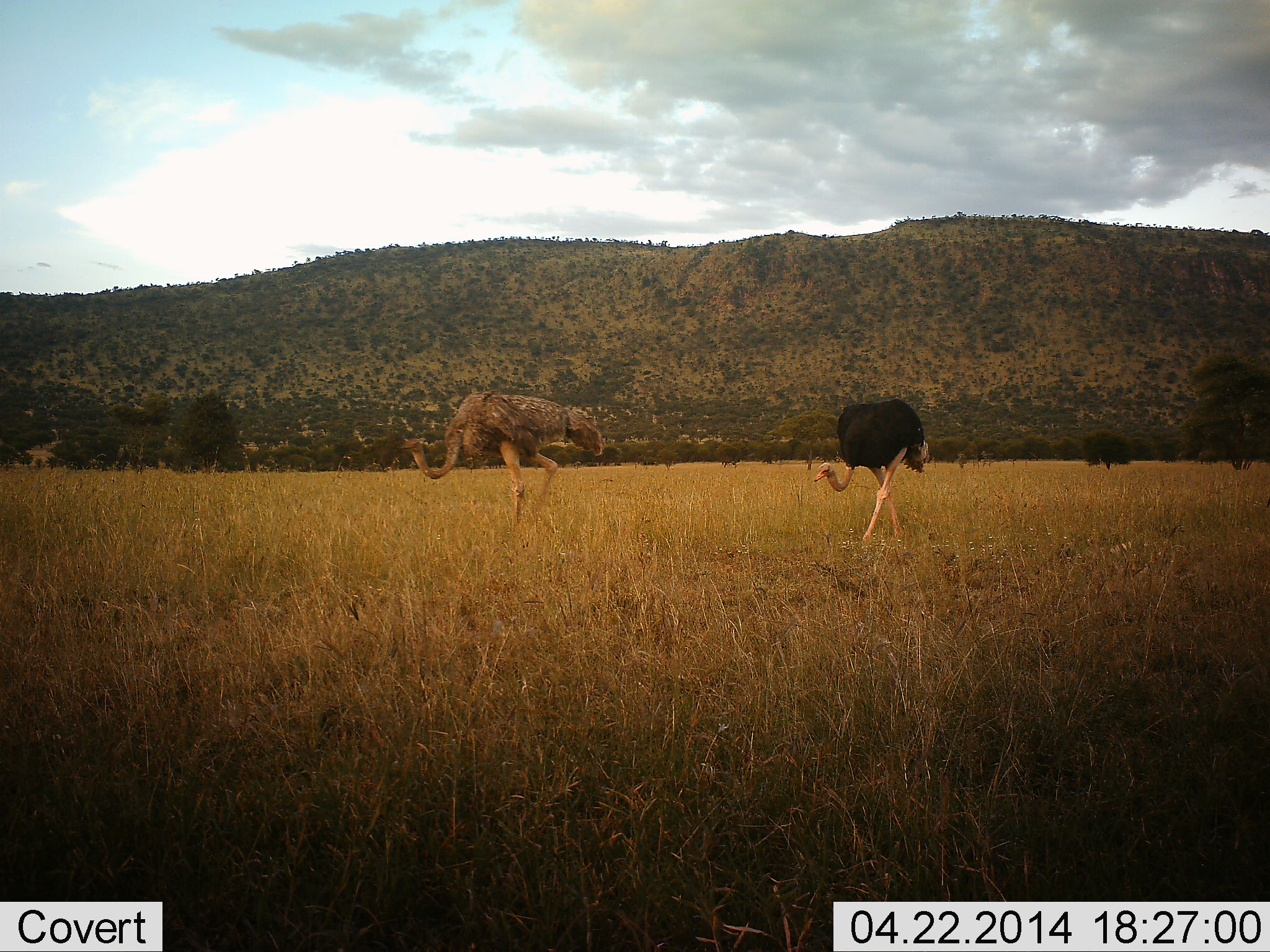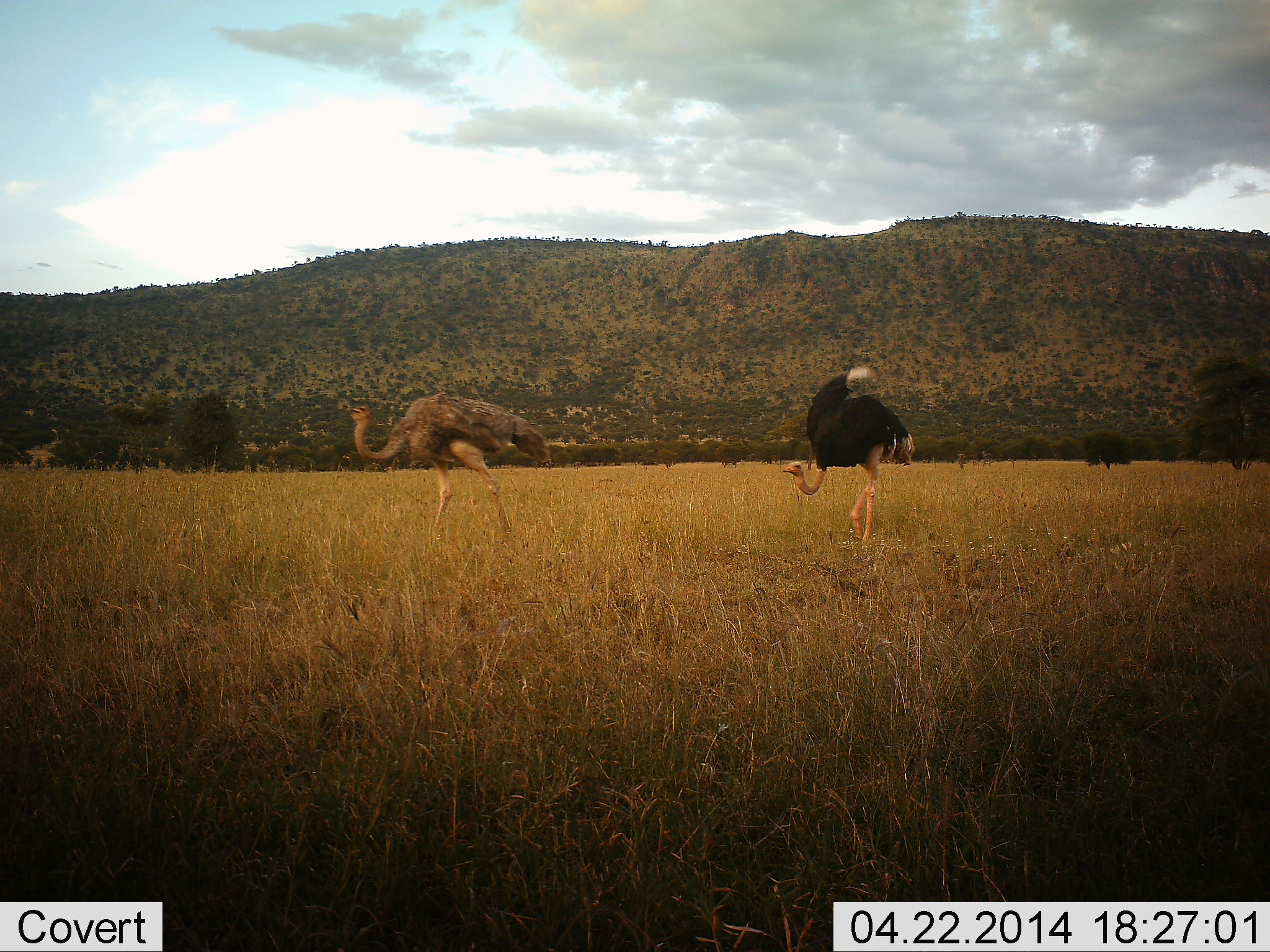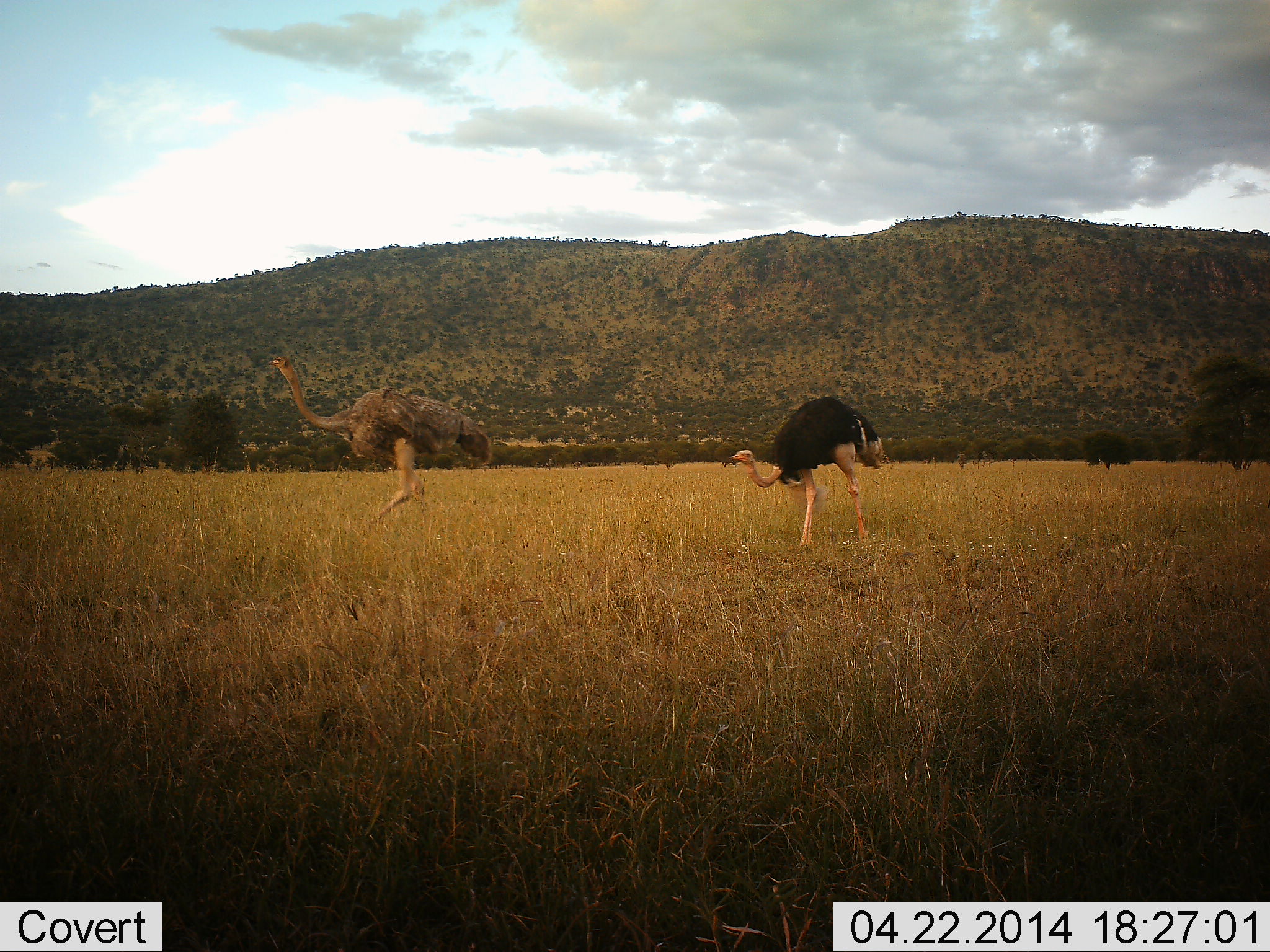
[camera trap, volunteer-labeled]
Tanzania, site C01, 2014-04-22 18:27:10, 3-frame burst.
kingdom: Animalia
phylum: Chordata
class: Aves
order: Struthioniformes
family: Struthionidae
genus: Struthio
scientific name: Struthio camelus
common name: ostrich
Ostrich (Struthio camelus), count 2. Behavior (volunteer vote fractions): standing 0%, resting 0%, moving 80%, interacting 20%. Young present (vote fraction): 0%. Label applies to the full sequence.